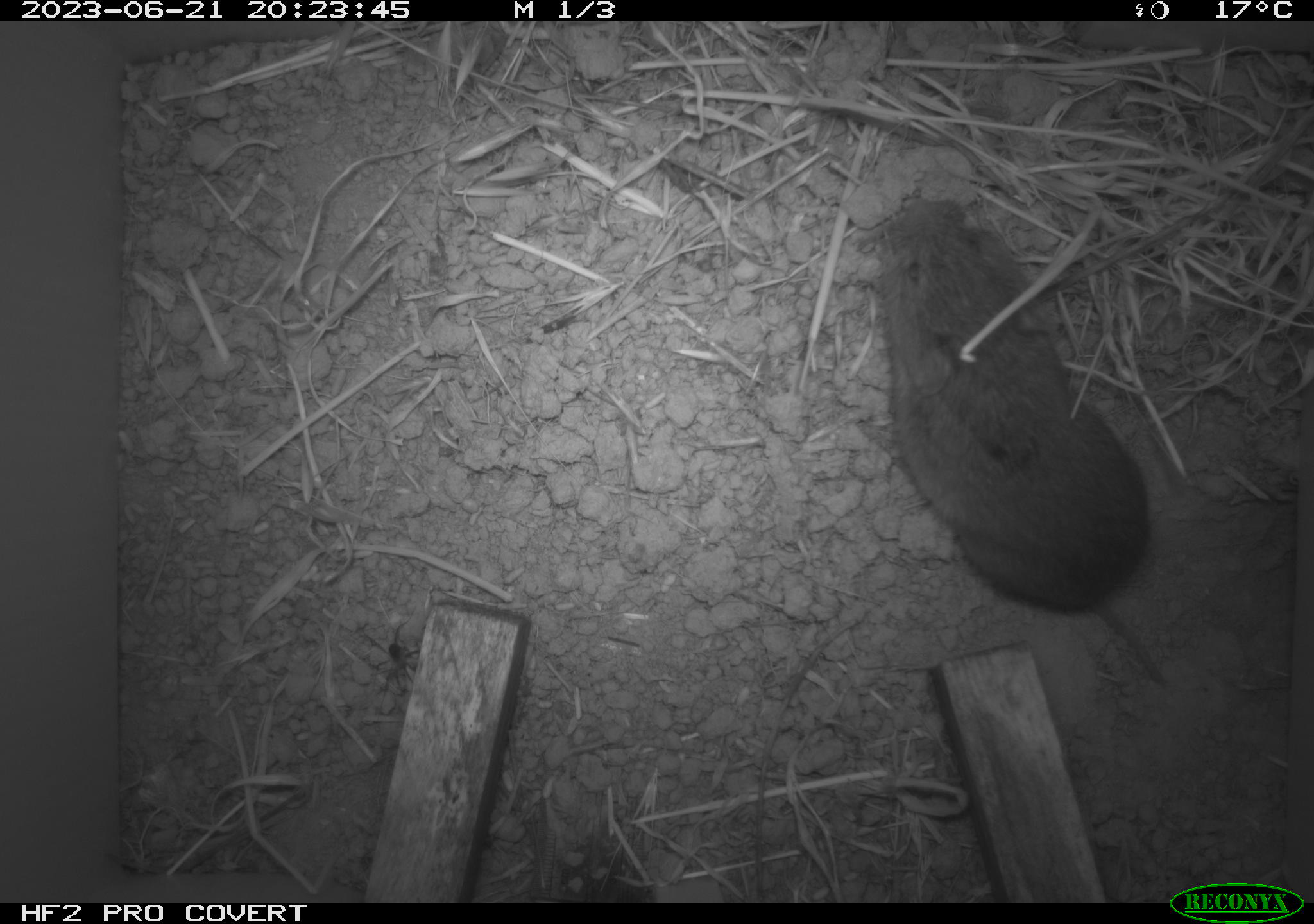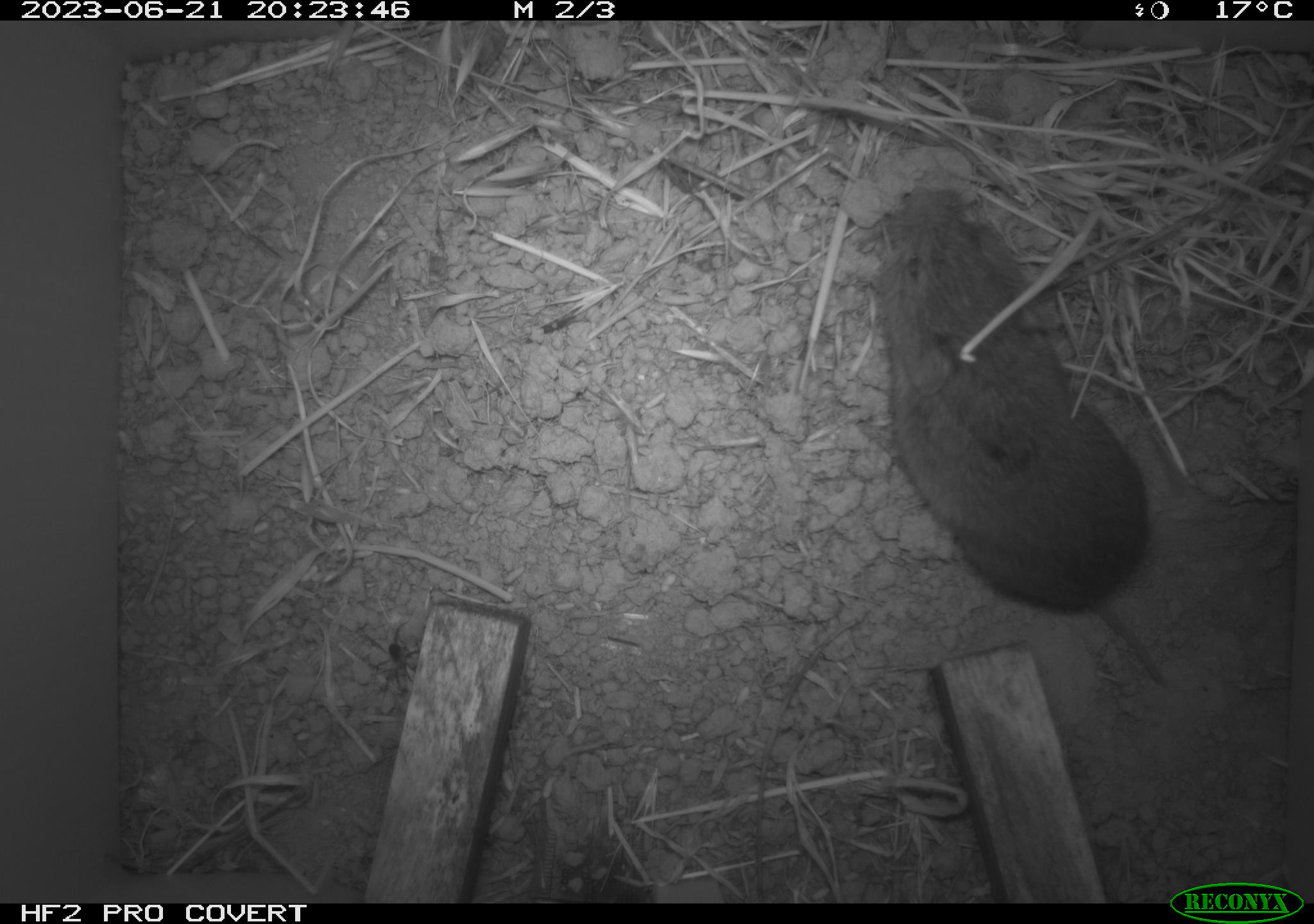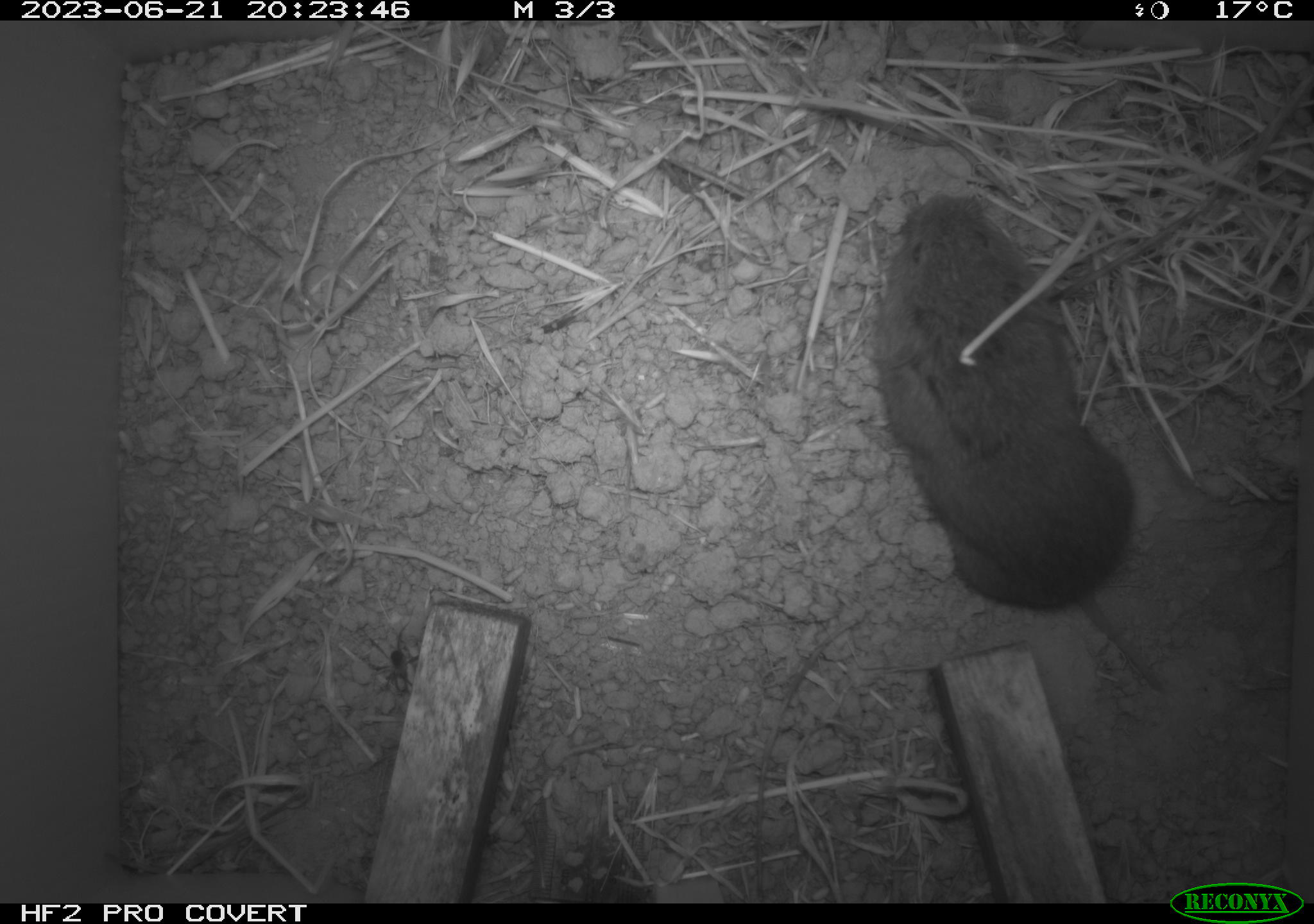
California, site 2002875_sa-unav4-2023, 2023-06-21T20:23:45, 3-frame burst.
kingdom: Animalia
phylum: Chordata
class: Mammalia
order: Rodentia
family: Cricetidae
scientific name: Arvicolinae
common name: voles, lemmings, and muskrats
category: arvicolinae subfamily